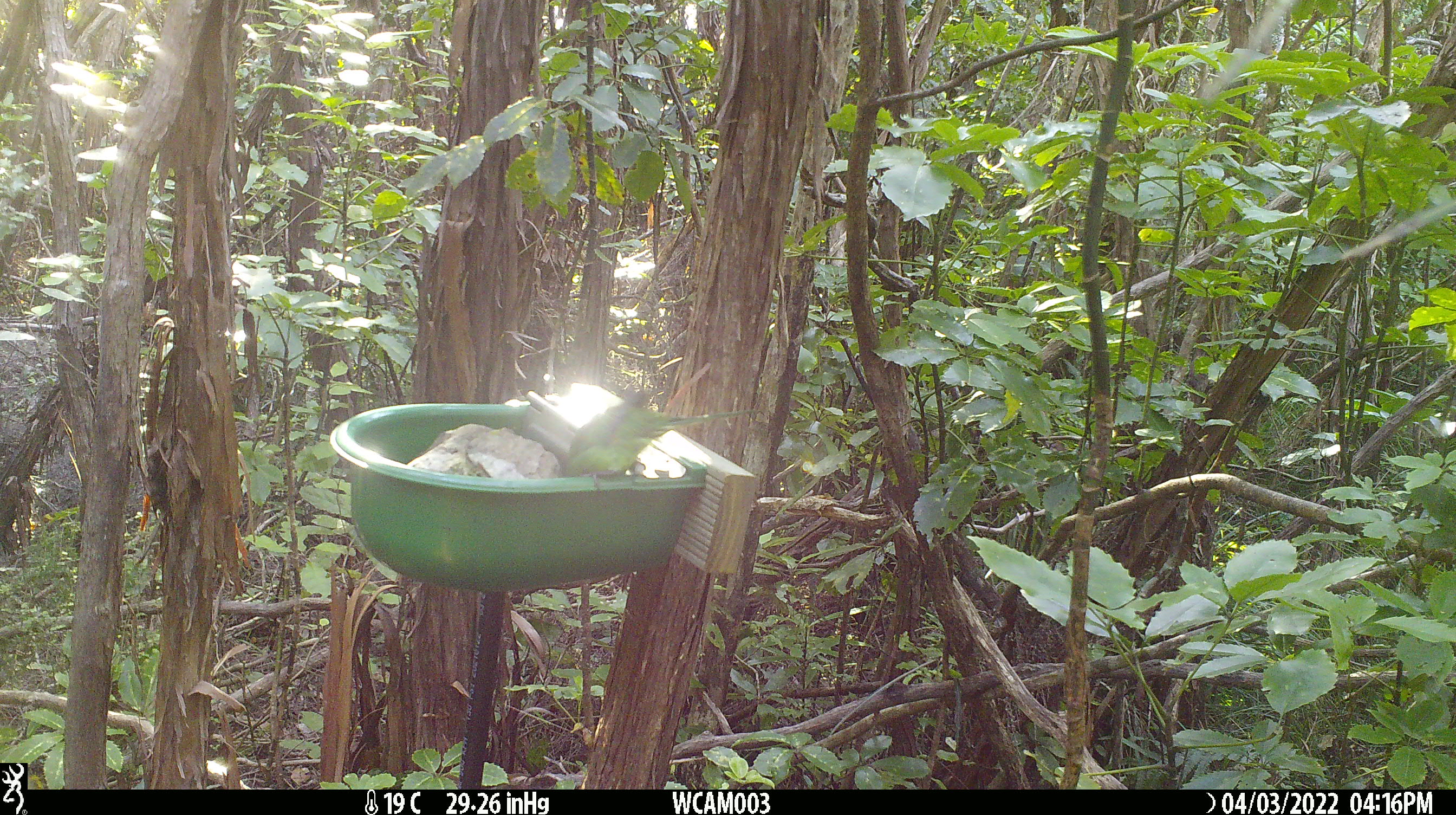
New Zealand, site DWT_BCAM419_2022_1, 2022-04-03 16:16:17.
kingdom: Animalia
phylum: Chordata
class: Aves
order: Psittaciformes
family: Psittaculidae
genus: Cyanoramphus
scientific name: Cyanoramphus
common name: parakeet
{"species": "parakeet (Cyanoramphus)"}